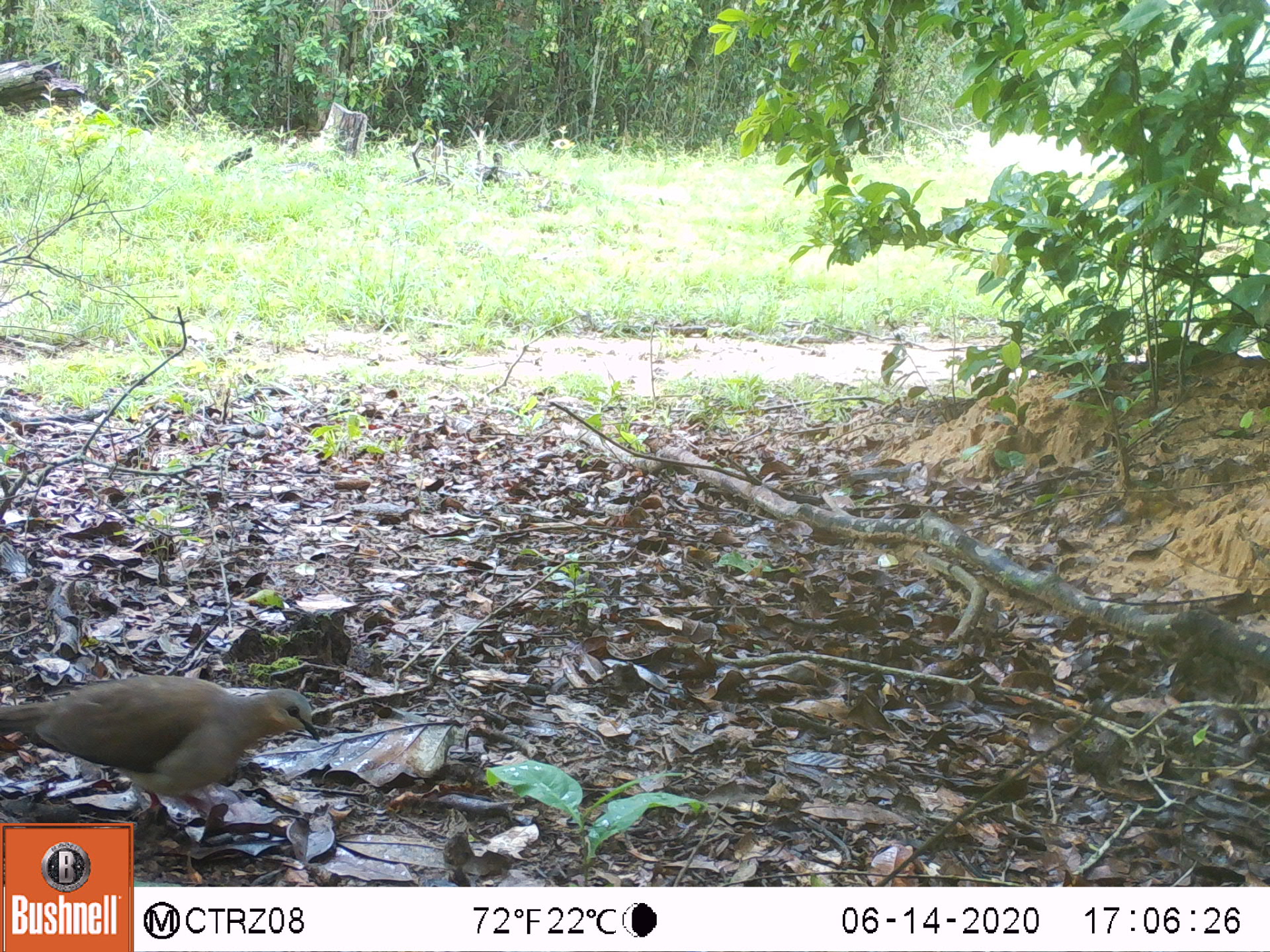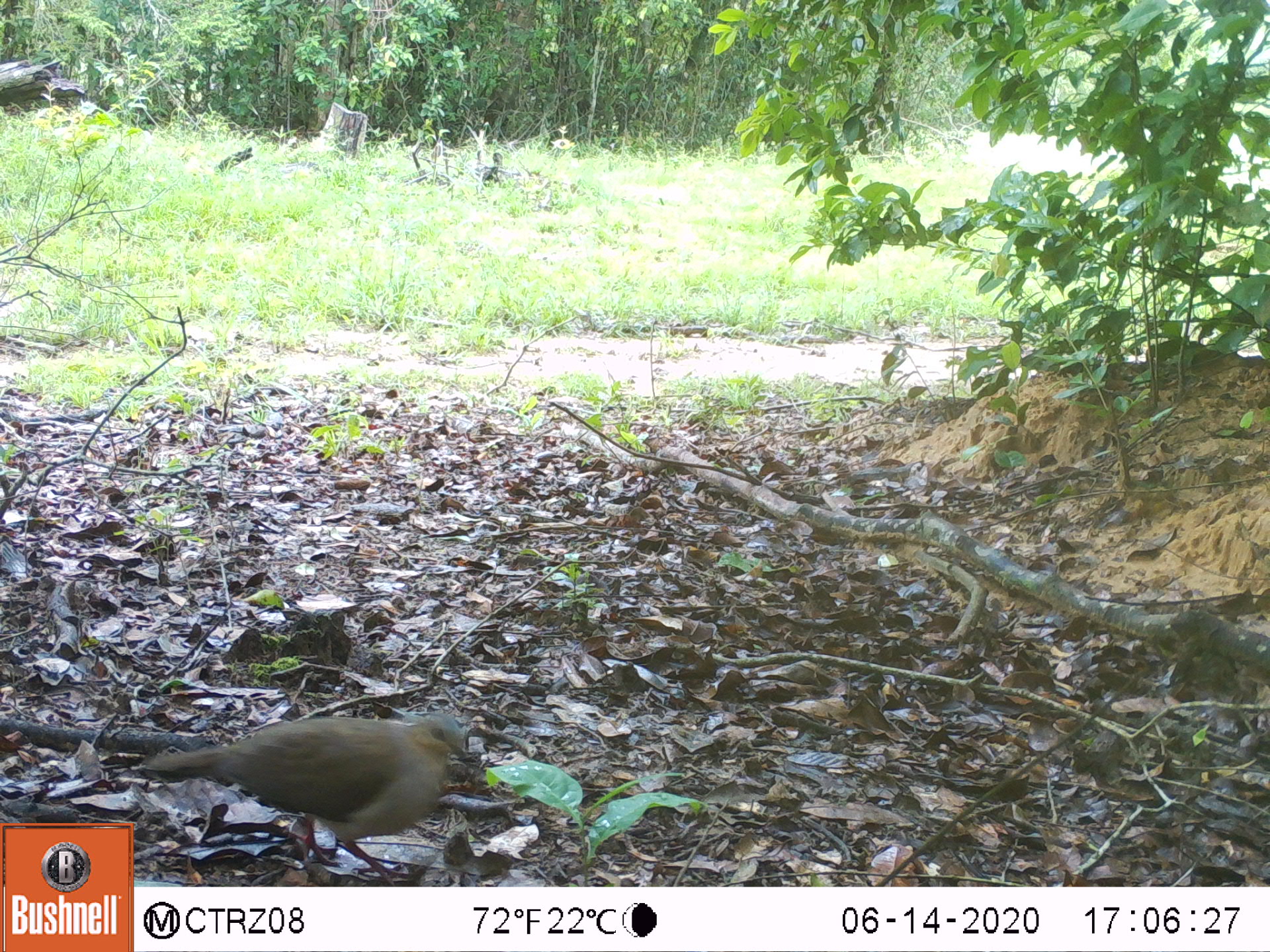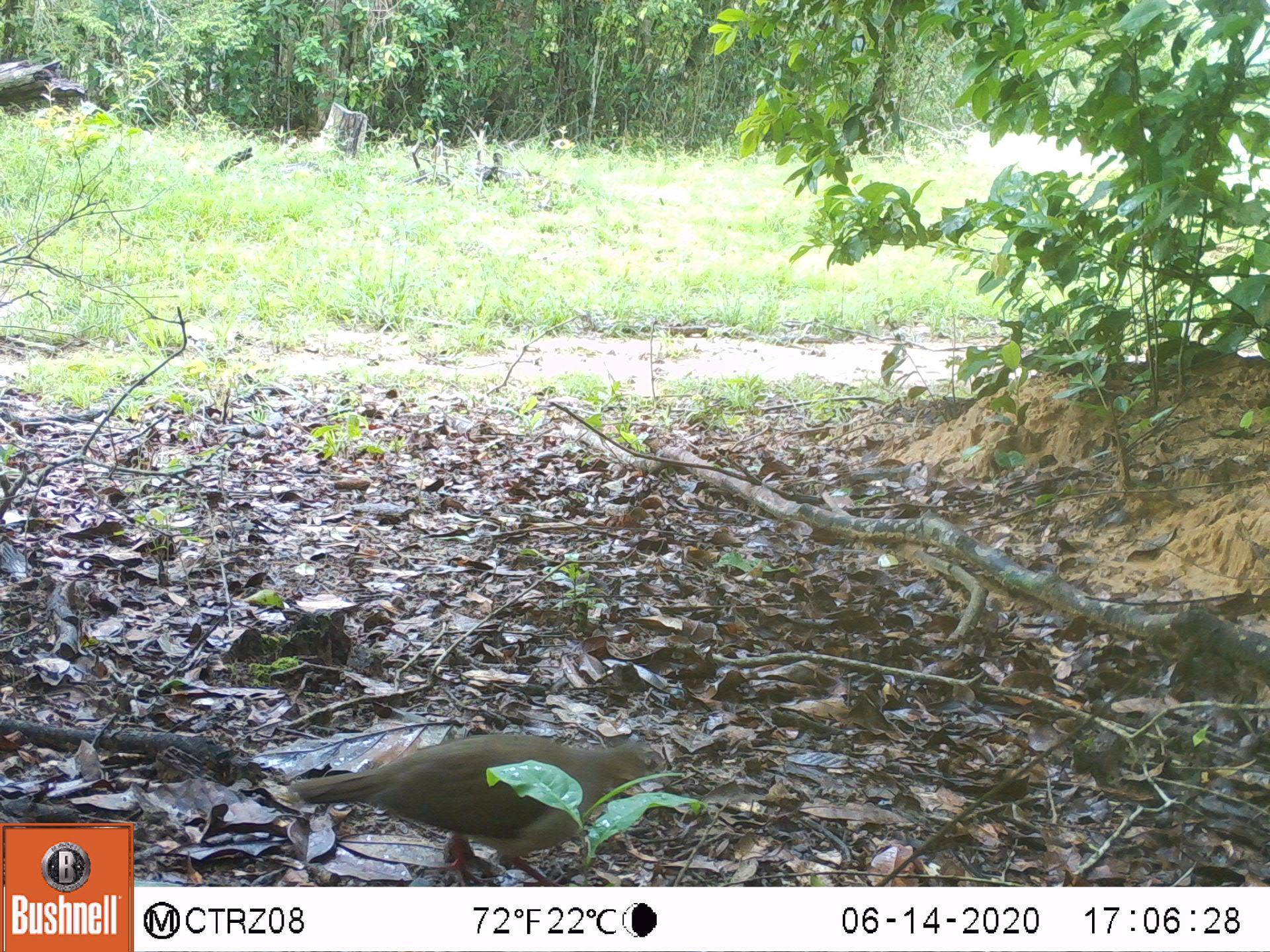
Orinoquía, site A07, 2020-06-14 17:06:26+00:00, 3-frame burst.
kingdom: Animalia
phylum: Chordata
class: Aves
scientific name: Aves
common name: bird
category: unknown bird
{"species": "unknown bird (bird) (Aves)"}